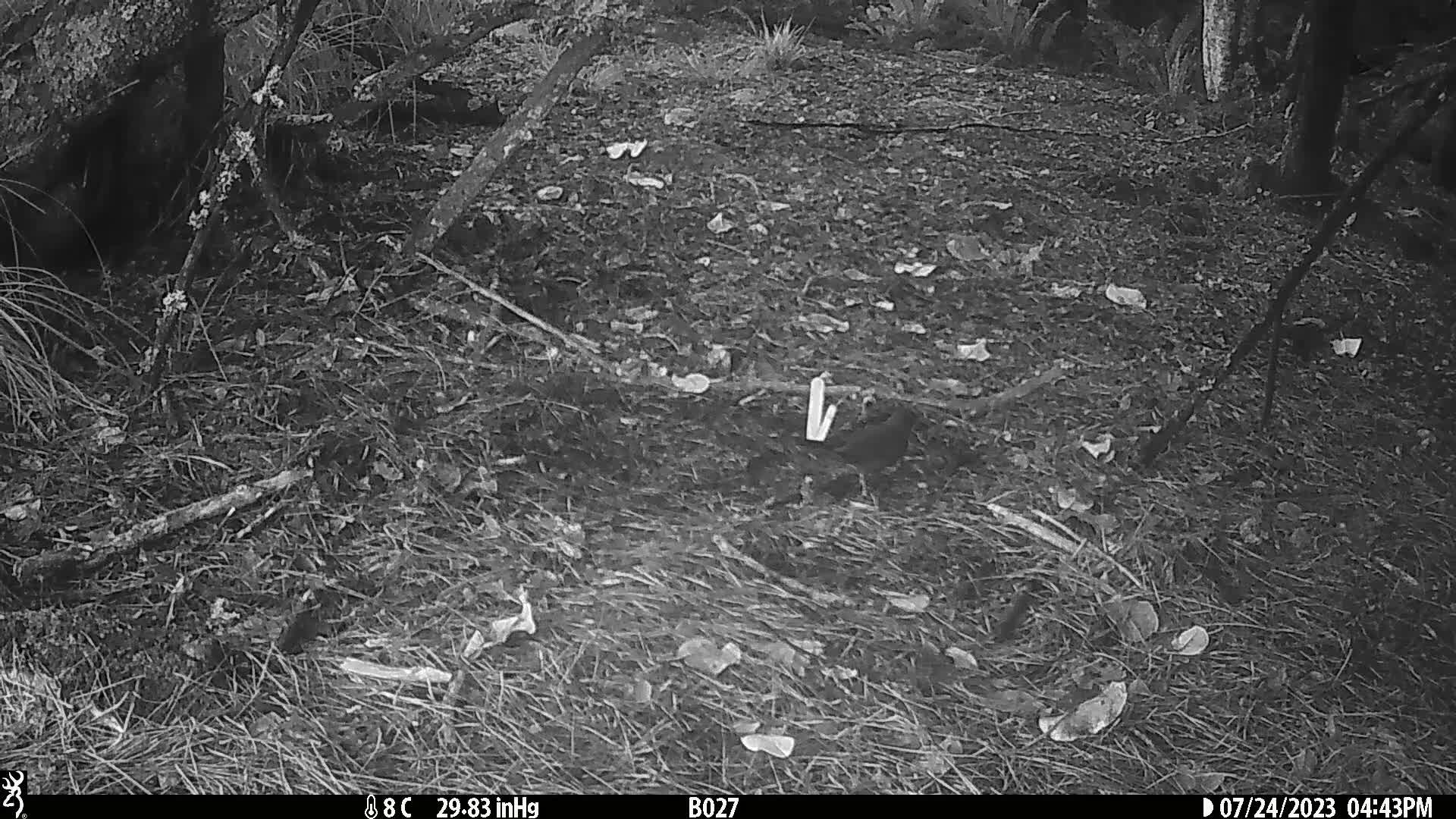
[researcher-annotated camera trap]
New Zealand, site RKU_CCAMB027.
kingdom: Animalia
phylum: Chordata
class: Aves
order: Passeriformes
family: Turdidae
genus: Turdus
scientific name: Turdus merula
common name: eurasian blackbird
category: blackbird